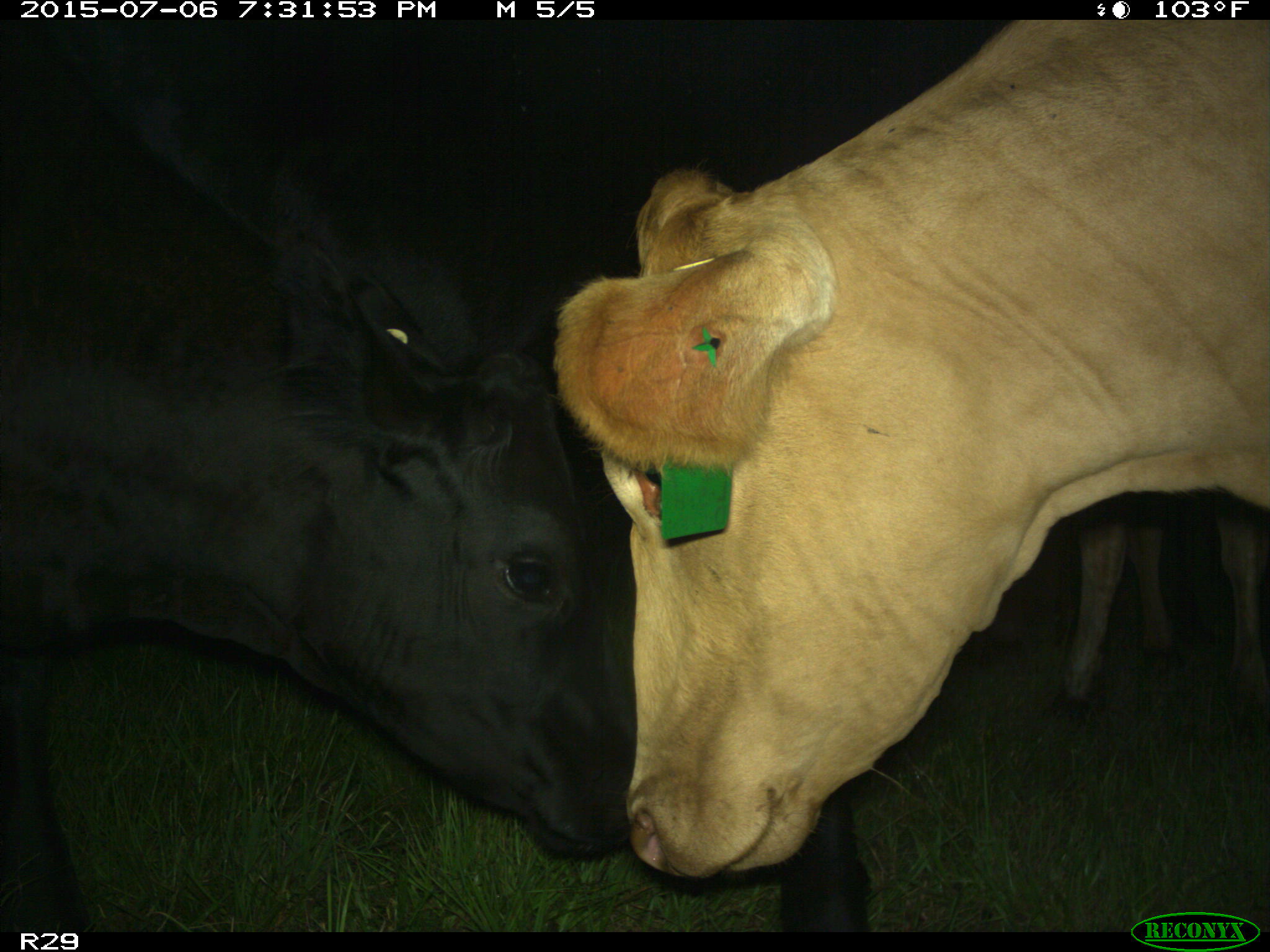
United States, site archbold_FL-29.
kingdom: Animalia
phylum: Chordata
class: Mammalia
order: Artiodactyla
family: Bovidae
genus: Bos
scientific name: Bos taurus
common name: domestic cow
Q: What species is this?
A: Bos taurus (domestic cow).